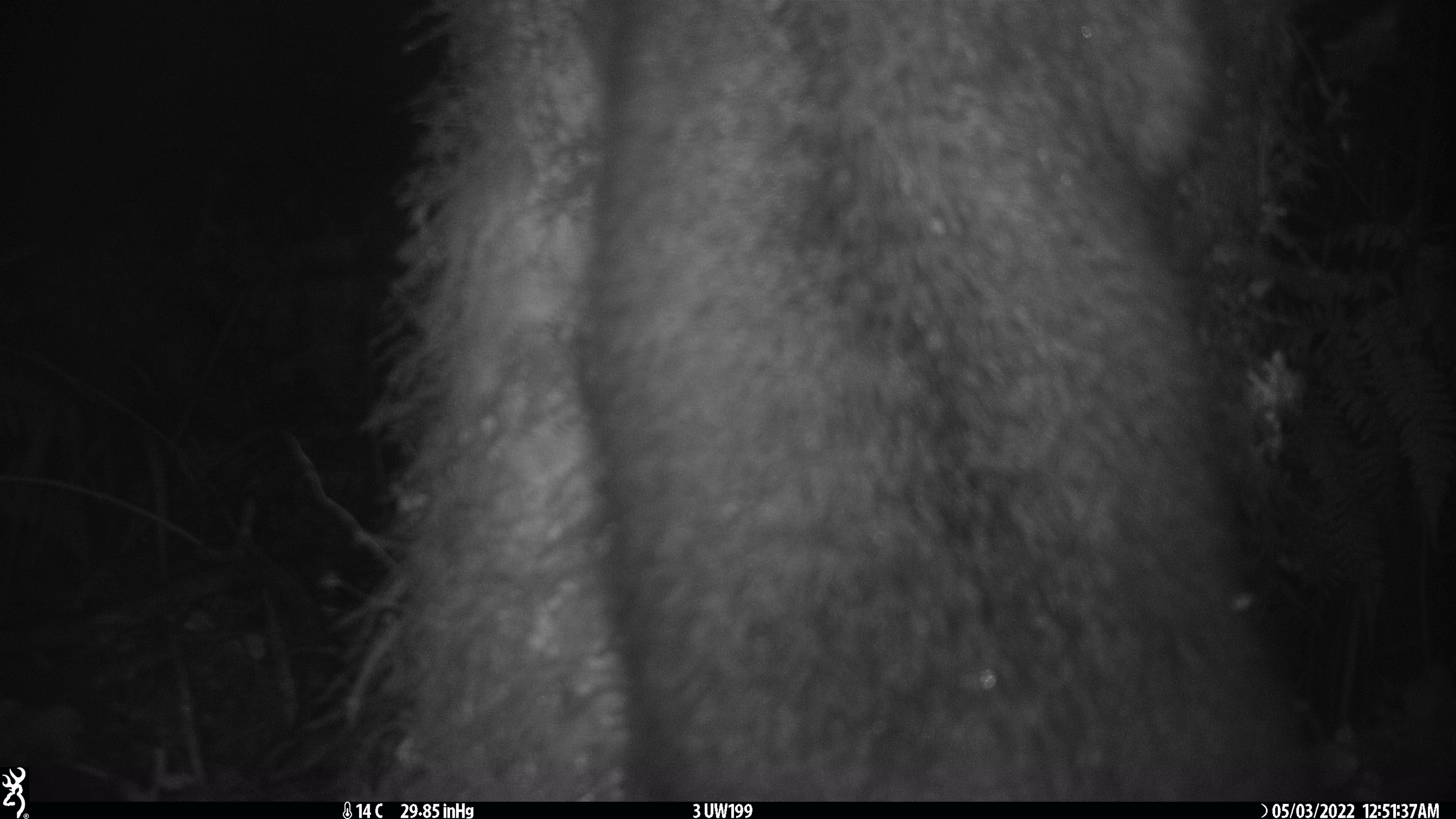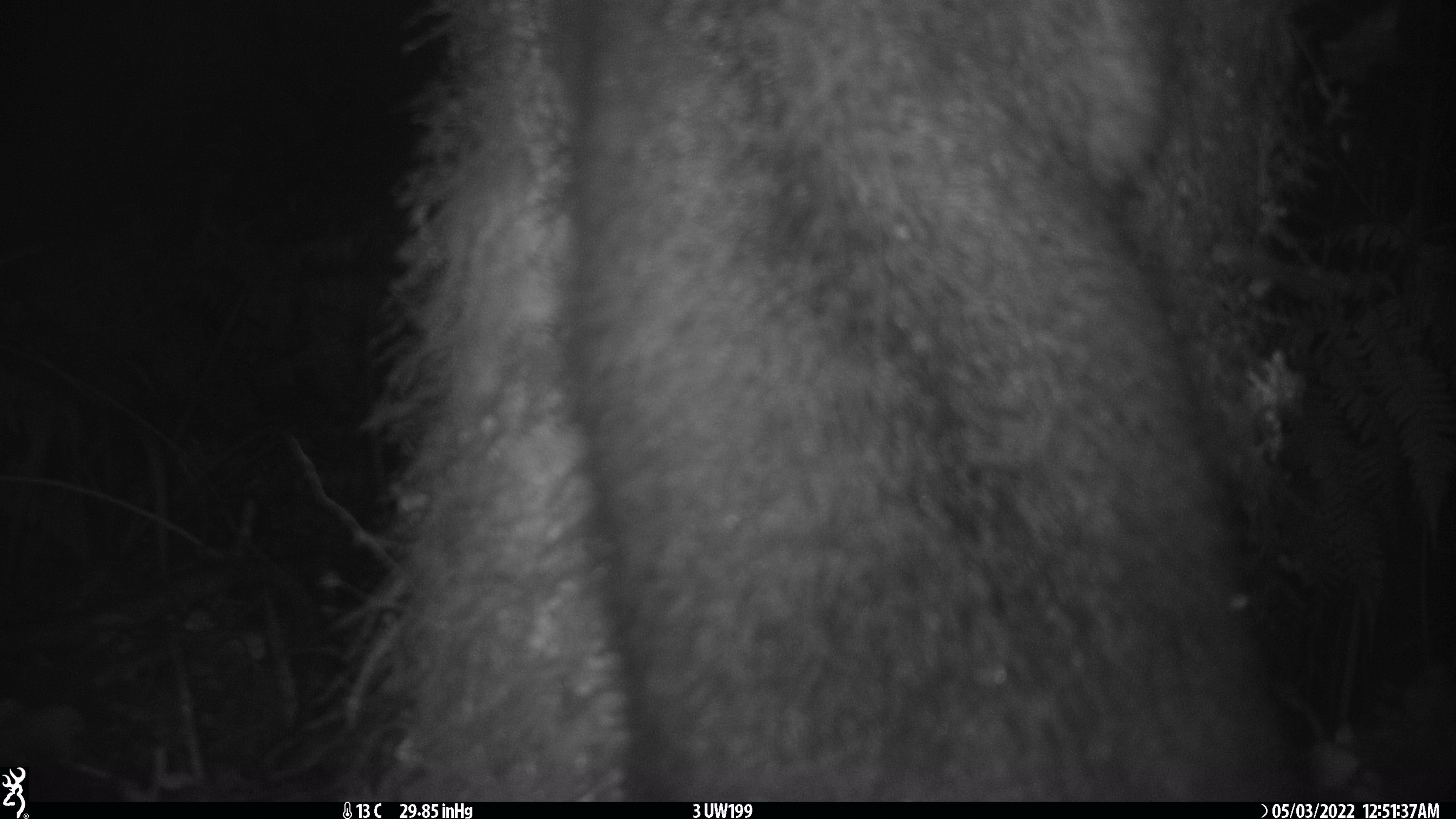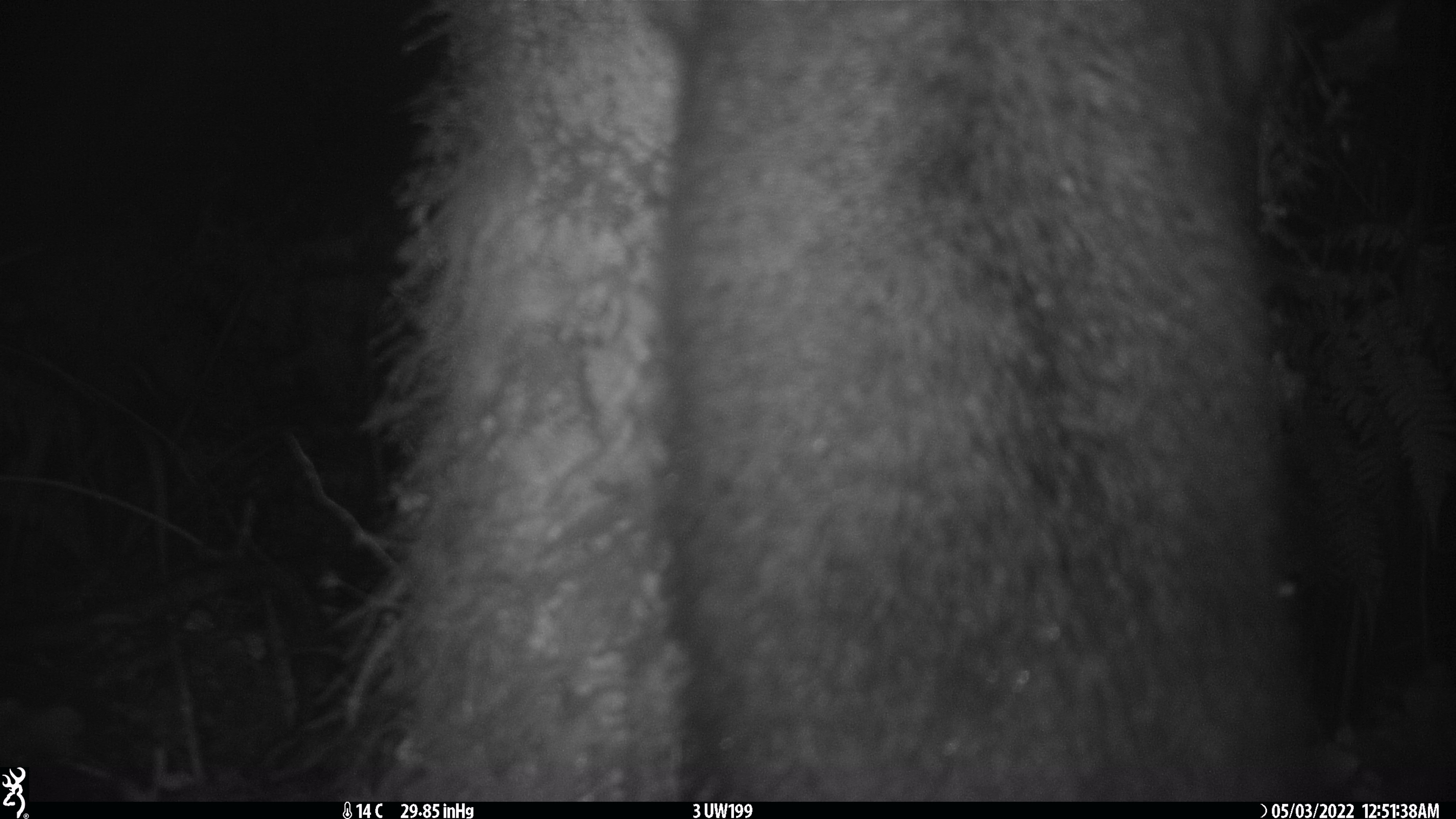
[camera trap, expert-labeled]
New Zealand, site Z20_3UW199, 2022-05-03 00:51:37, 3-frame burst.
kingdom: Animalia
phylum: Chordata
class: Mammalia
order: Diprotodontia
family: Phalangeridae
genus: Trichosurus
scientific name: Trichosurus vulpecula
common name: common brushtail possum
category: possum